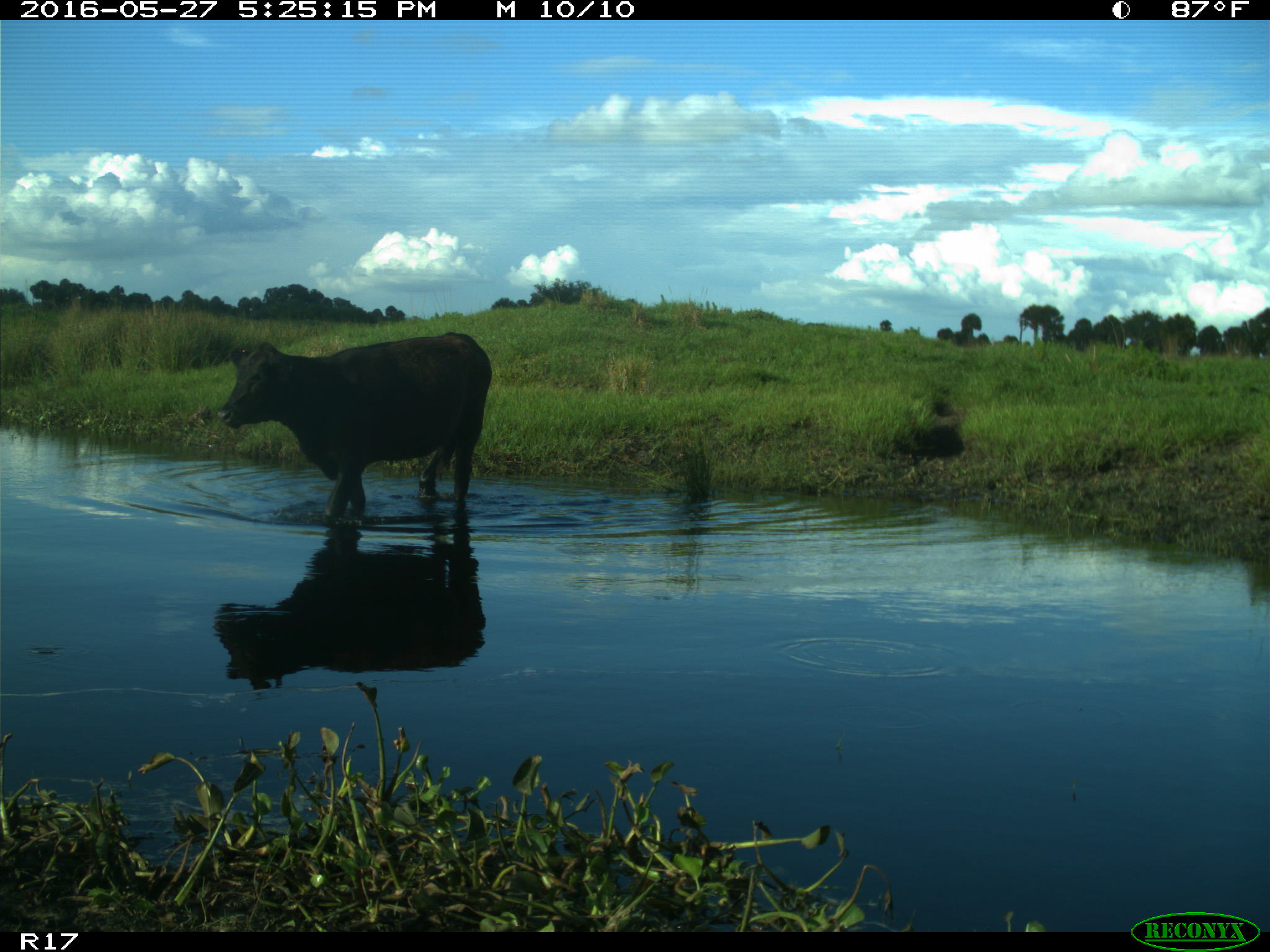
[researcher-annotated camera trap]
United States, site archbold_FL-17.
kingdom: Animalia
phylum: Chordata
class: Mammalia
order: Artiodactyla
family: Bovidae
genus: Bos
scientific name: Bos taurus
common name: domestic cow